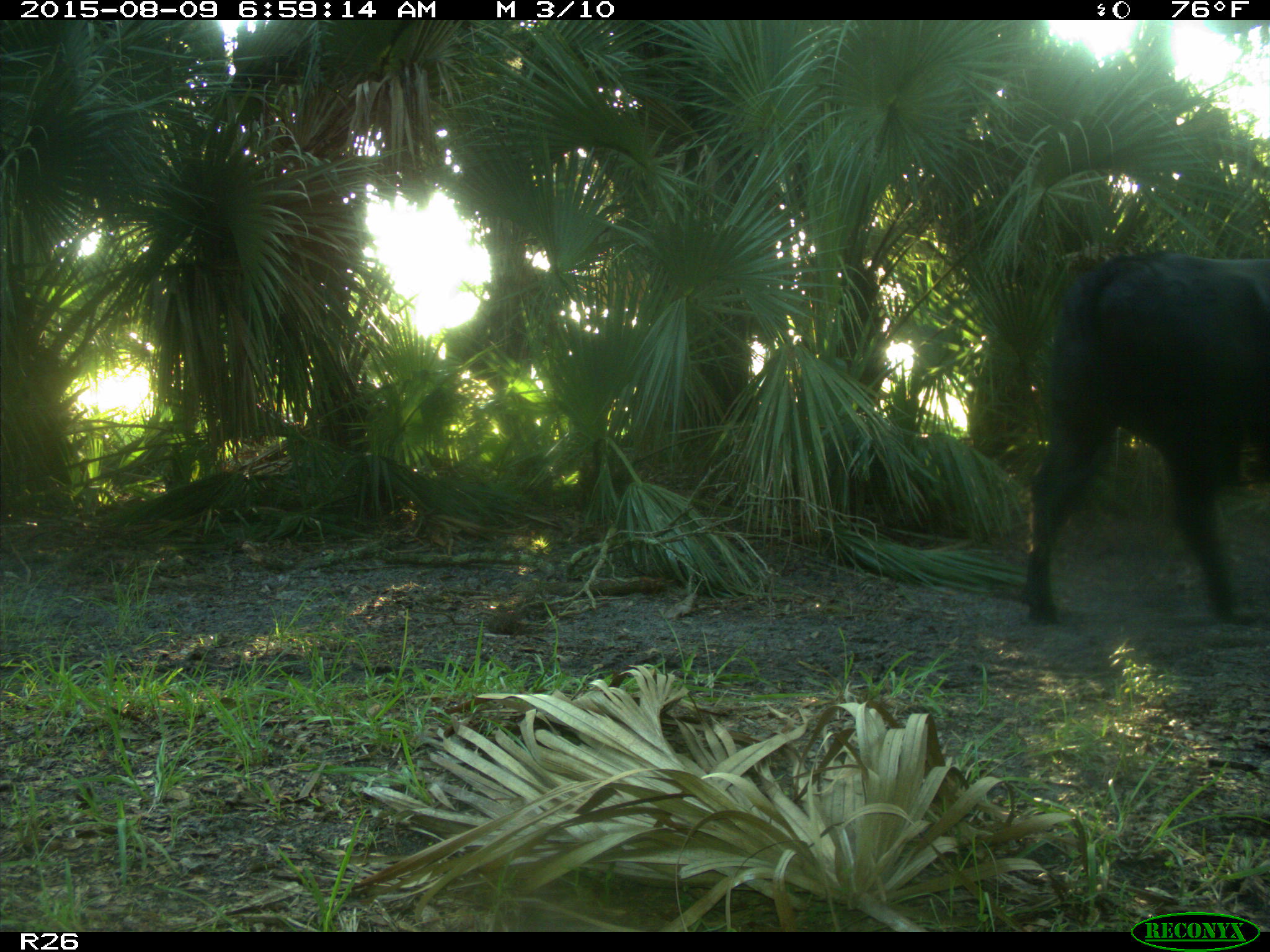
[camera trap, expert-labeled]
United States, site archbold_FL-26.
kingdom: Animalia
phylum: Chordata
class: Mammalia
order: Artiodactyla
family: Bovidae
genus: Bos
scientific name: Bos taurus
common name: domestic cow